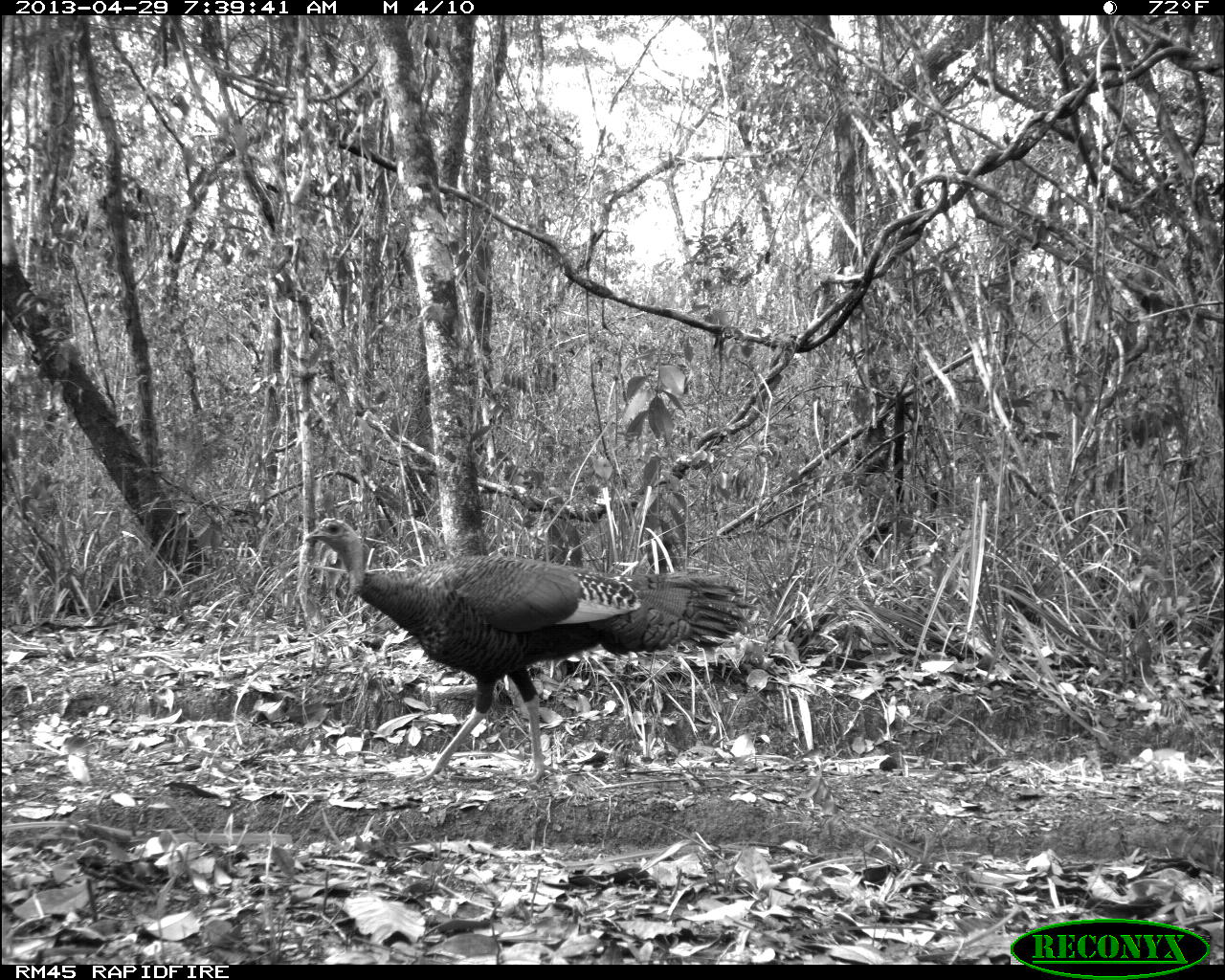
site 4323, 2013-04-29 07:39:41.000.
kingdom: Animalia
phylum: Chordata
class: Aves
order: Galliformes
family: Phasianidae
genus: Meleagris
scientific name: Meleagris ocellata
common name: ocellated turkey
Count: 1.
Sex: female.